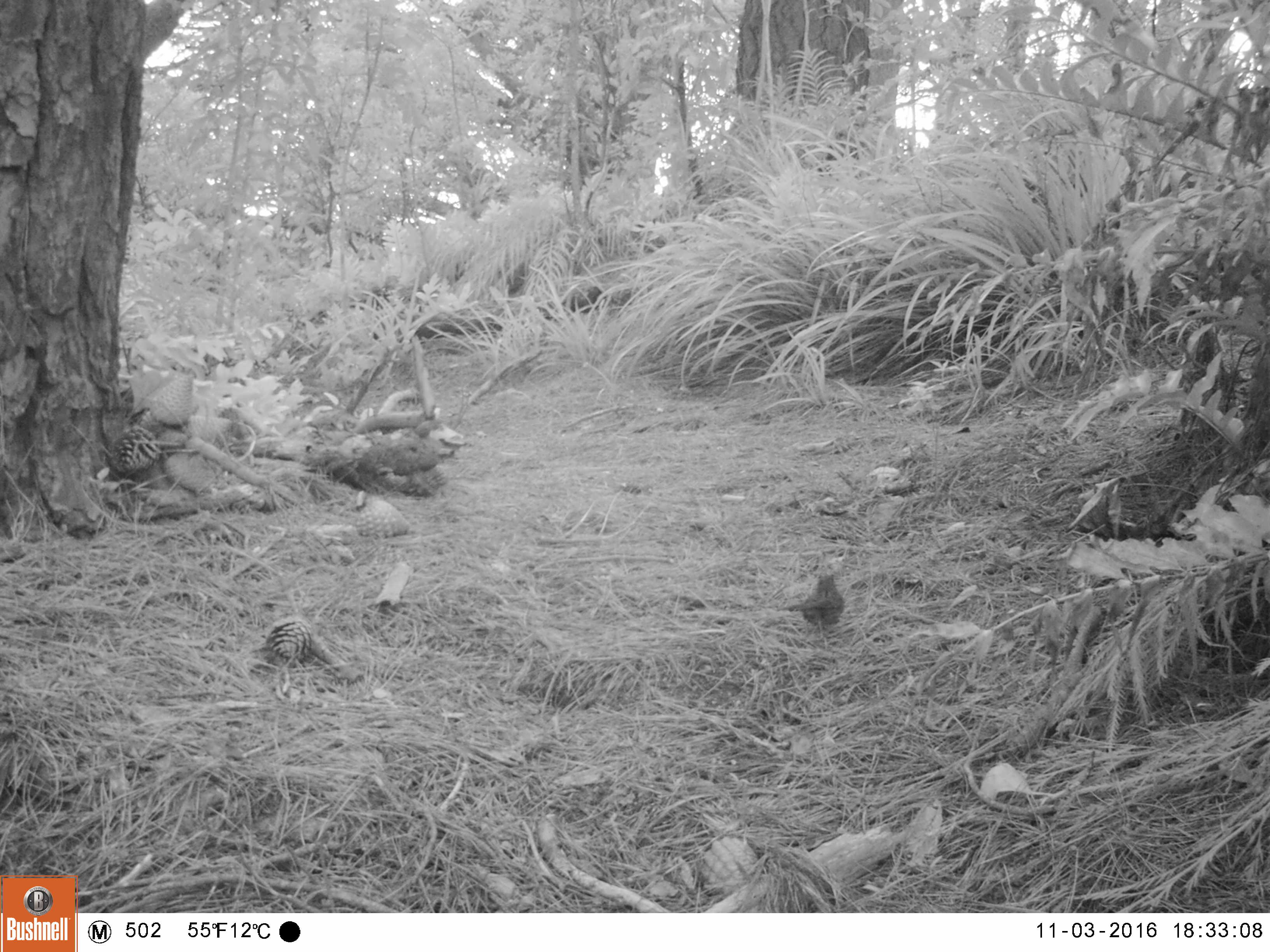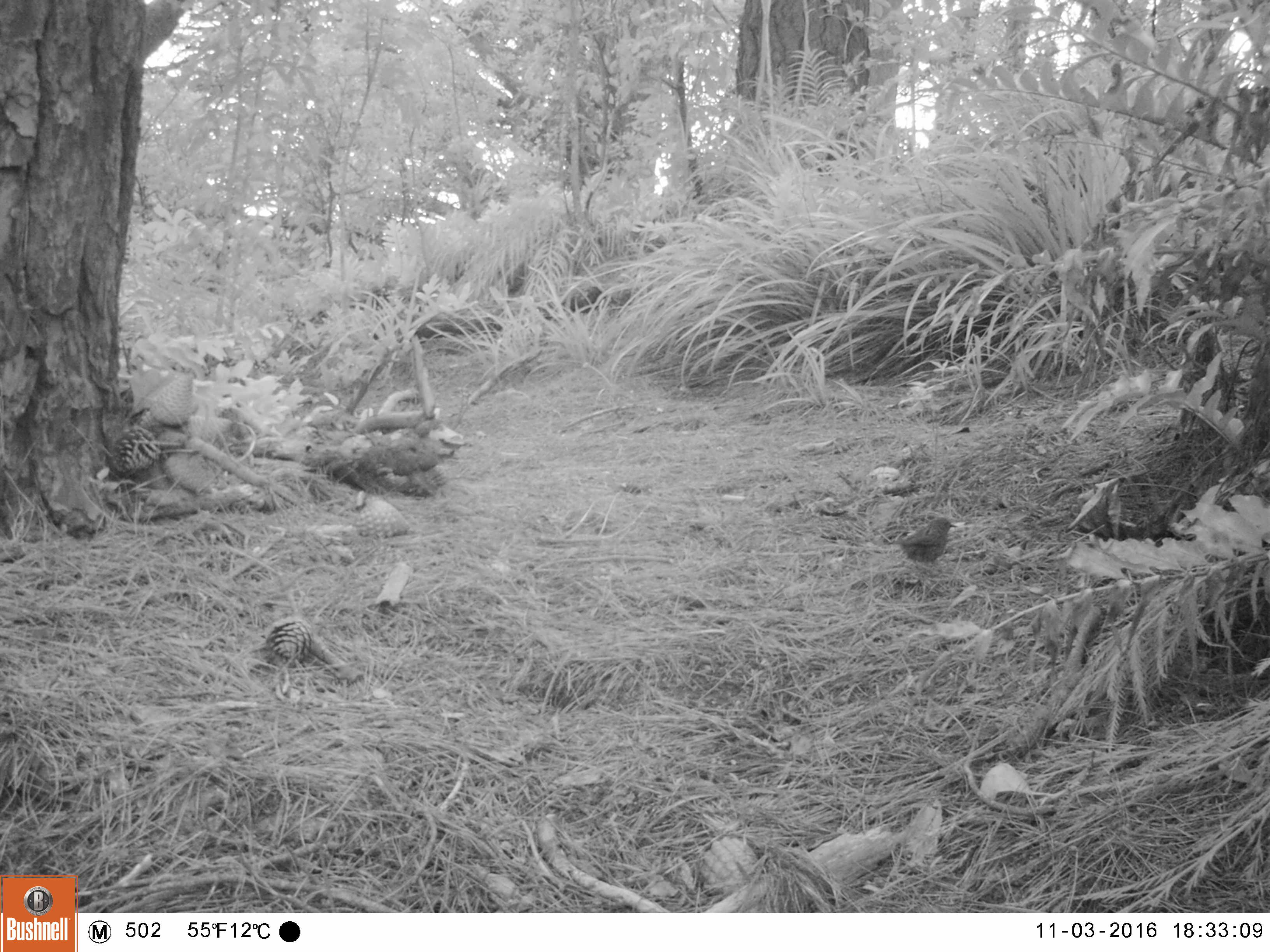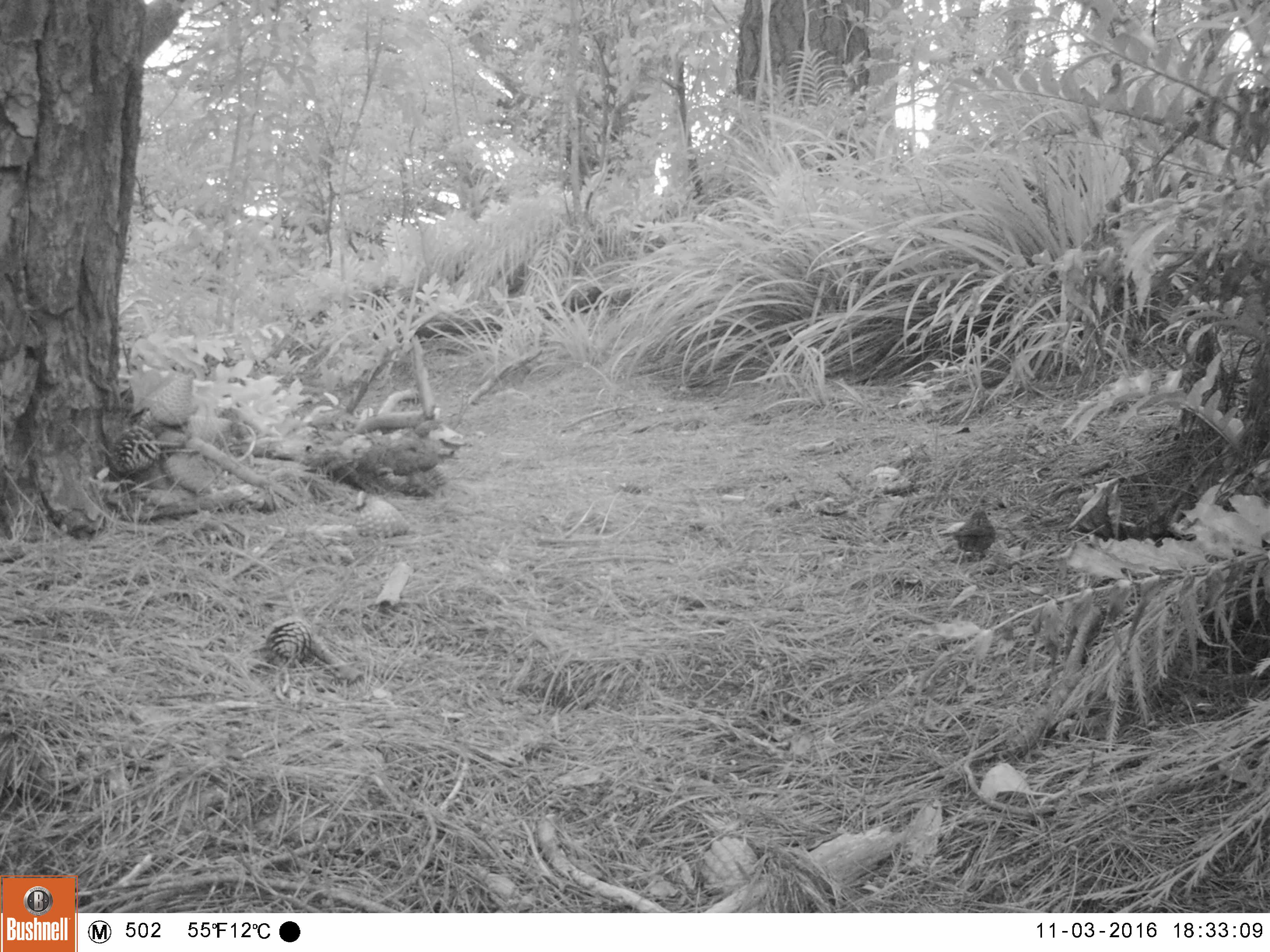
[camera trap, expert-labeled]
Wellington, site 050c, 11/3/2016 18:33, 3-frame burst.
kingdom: Animalia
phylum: Chordata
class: Aves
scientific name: Aves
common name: bird